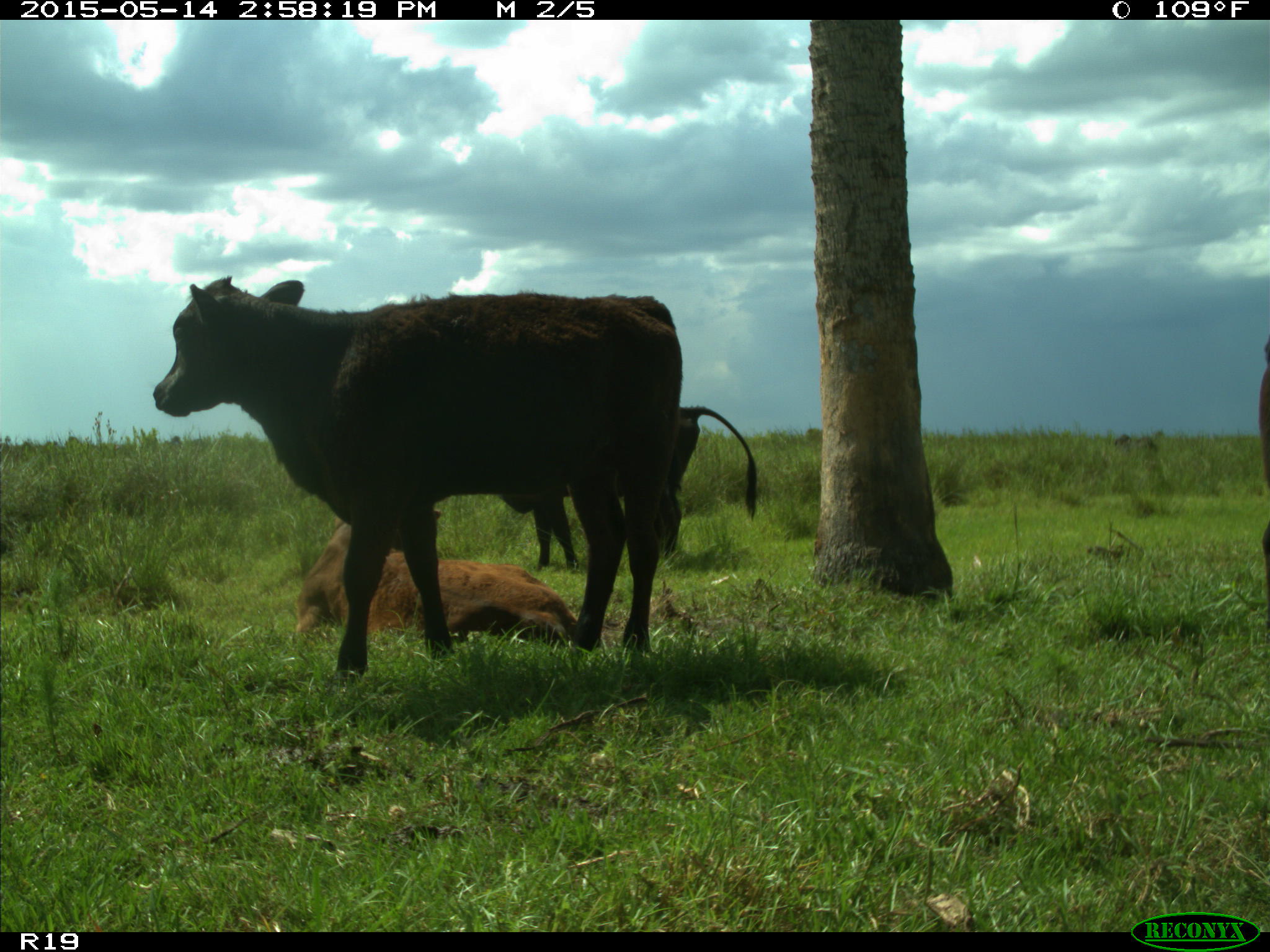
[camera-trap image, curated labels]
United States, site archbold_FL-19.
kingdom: Animalia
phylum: Chordata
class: Mammalia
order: Artiodactyla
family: Bovidae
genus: Bos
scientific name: Bos taurus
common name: domestic cow